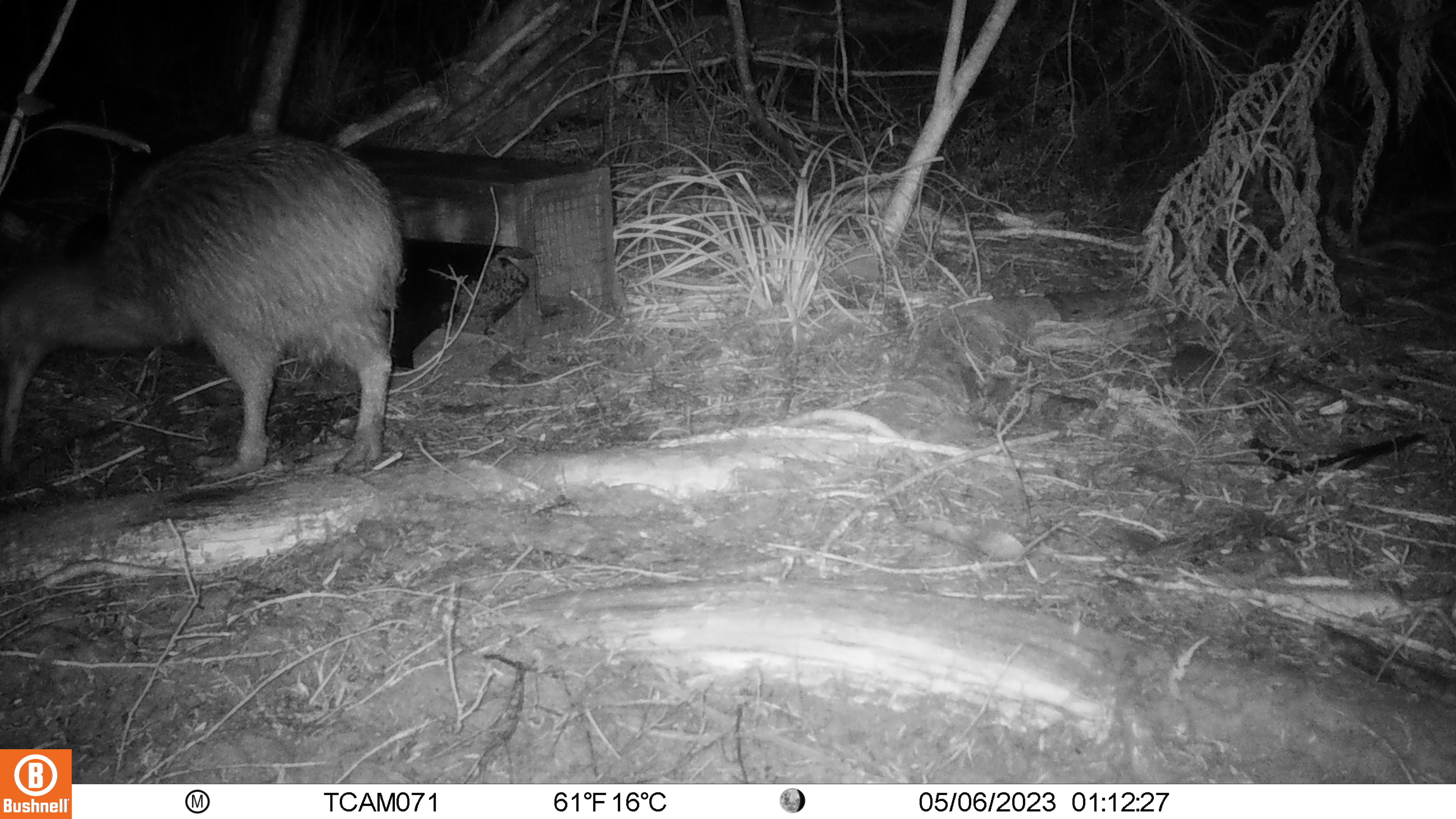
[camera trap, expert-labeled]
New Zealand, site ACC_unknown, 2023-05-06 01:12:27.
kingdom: Animalia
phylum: Chordata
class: Aves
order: Apterygiformes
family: Apterygidae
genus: Apteryx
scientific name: Apteryx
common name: kiwi